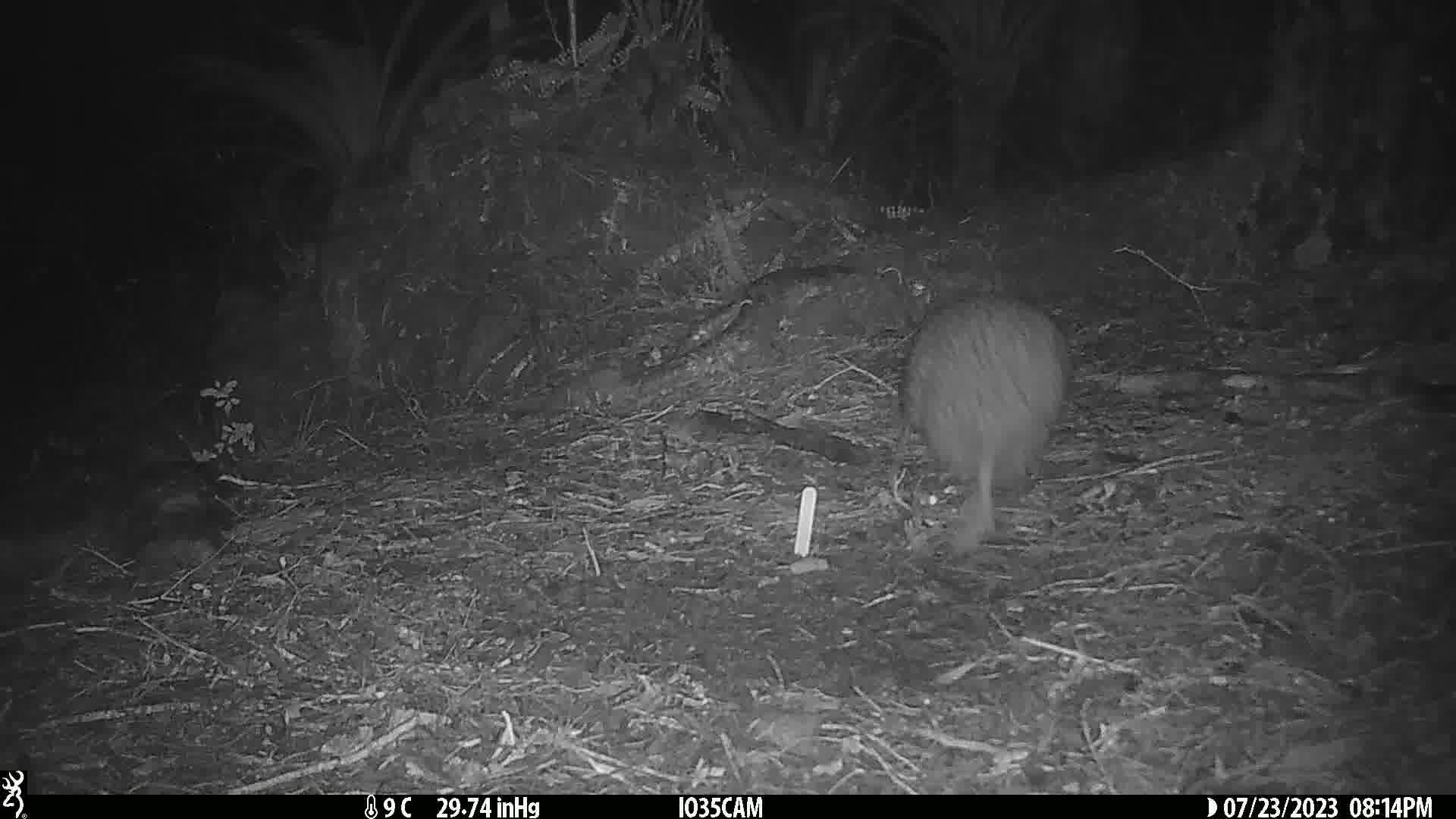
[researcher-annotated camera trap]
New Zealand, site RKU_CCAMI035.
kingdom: Animalia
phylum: Chordata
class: Aves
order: Apterygiformes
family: Apterygidae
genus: Apteryx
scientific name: Apteryx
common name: kiwi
Kiwi (Apteryx).